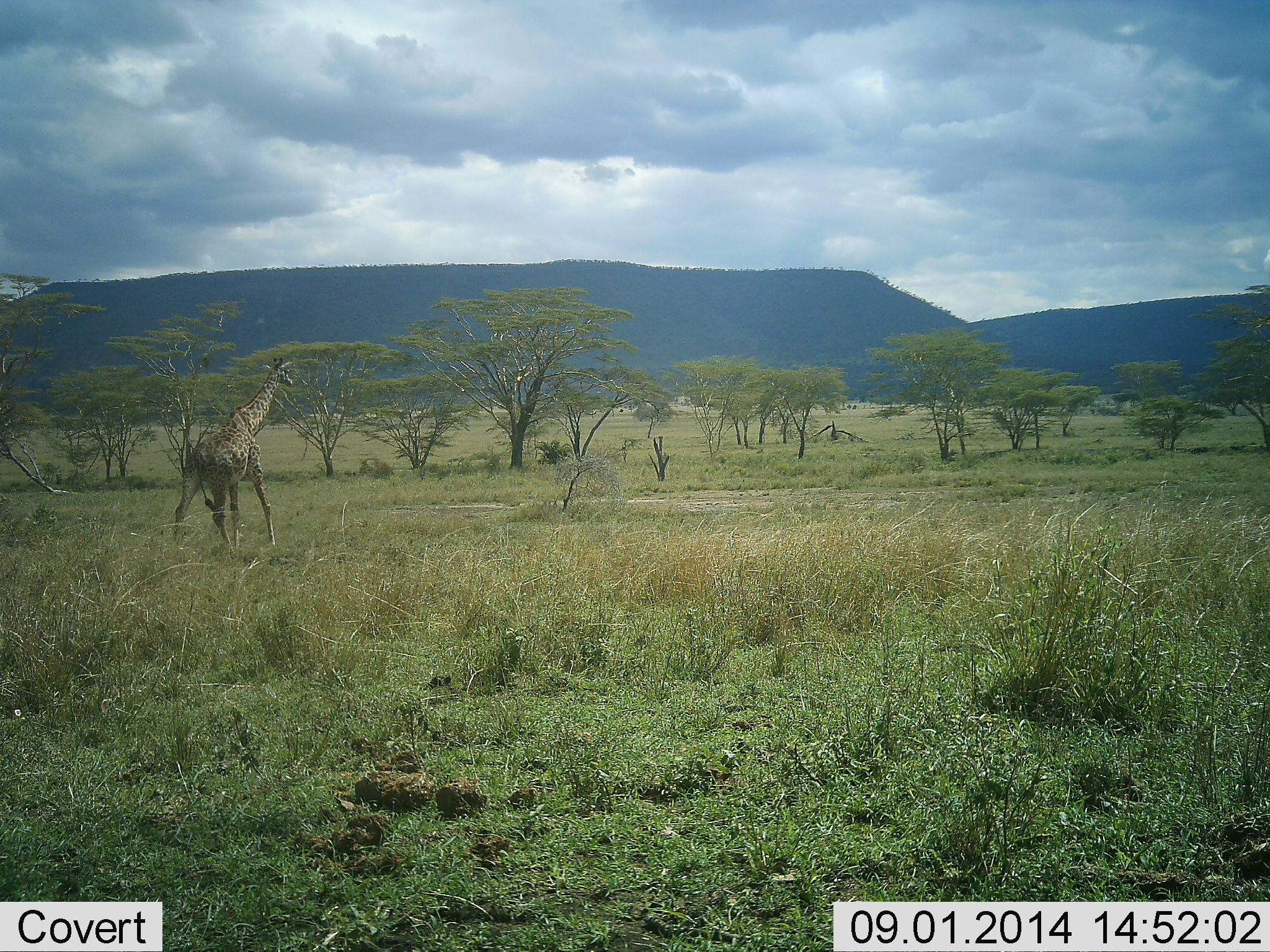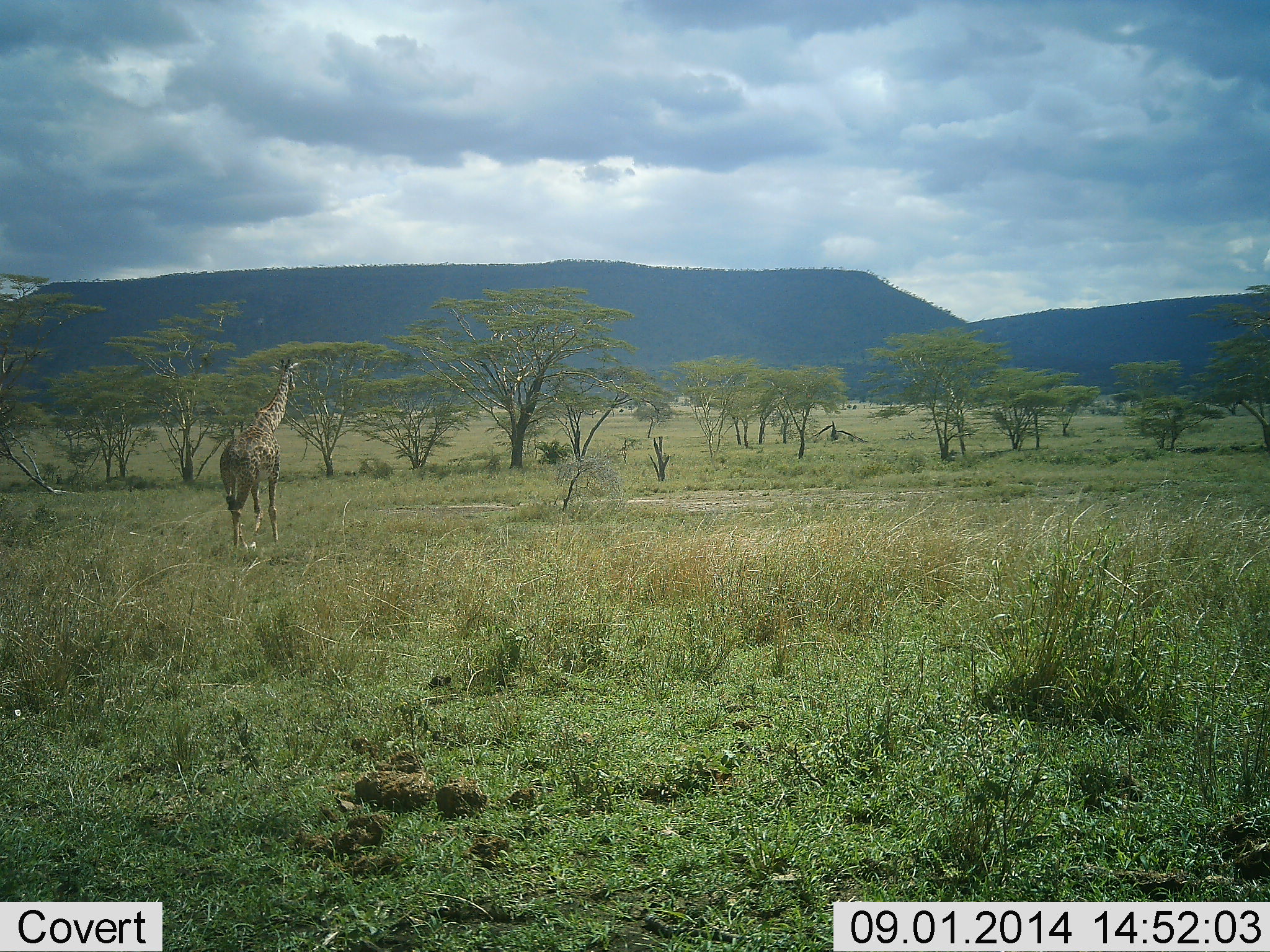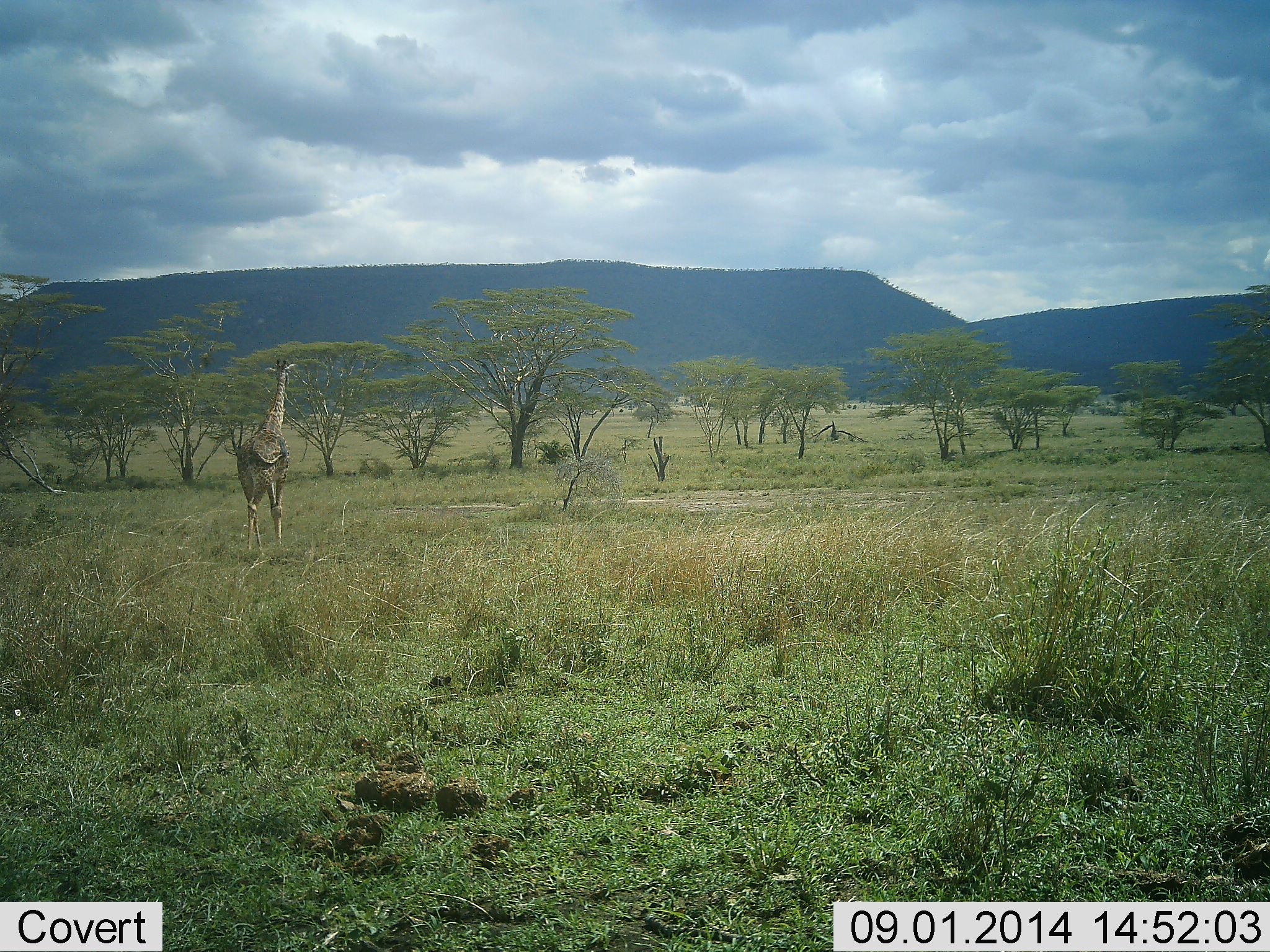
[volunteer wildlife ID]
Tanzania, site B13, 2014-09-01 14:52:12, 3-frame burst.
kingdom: Animalia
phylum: Chordata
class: Mammalia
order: Artiodactyla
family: Giraffidae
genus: Giraffa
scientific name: Giraffa camelopardalis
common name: giraffe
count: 1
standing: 30%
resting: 0%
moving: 80%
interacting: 0%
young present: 0%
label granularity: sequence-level